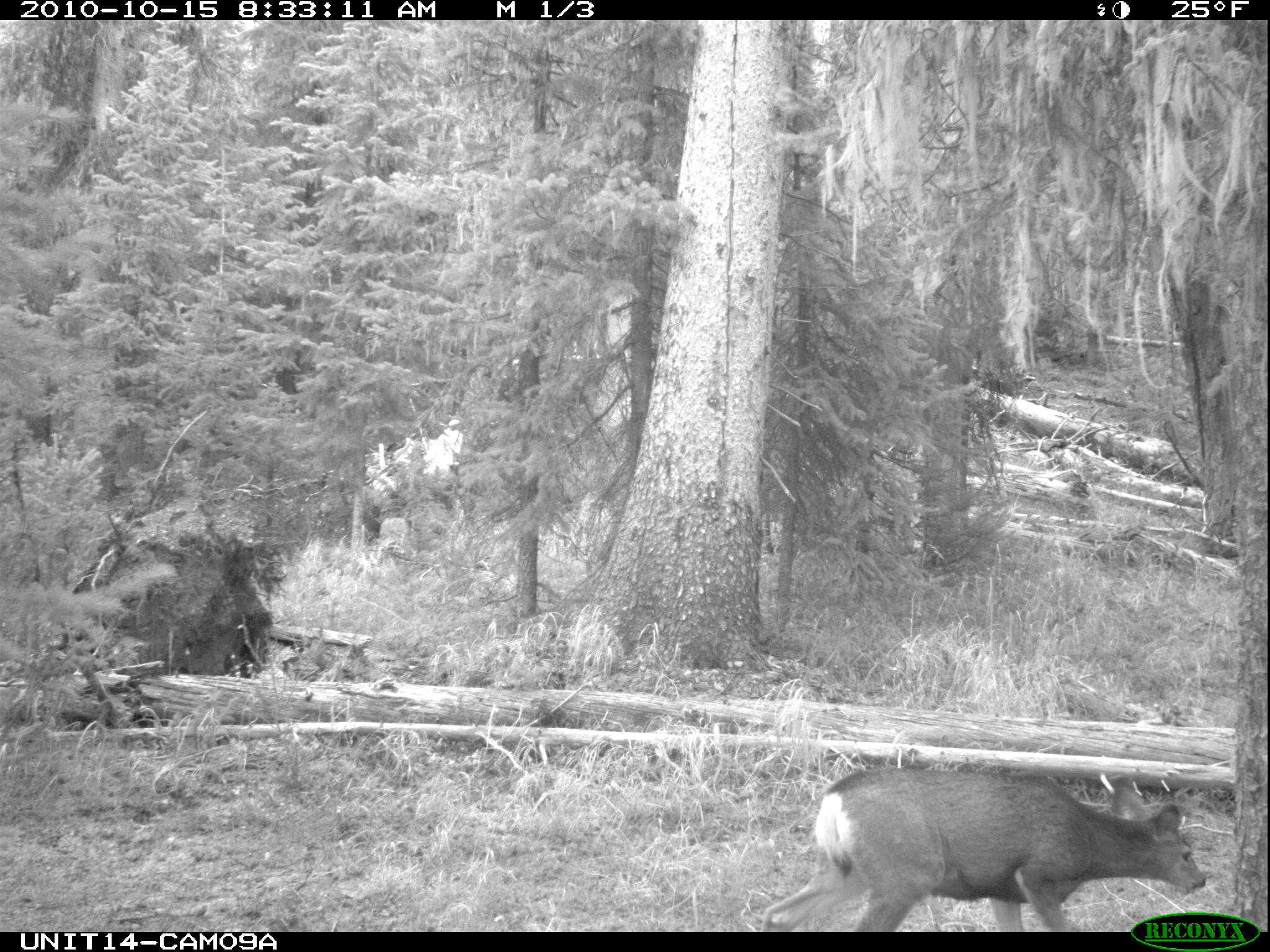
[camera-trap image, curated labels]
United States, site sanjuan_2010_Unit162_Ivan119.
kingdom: Animalia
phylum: Chordata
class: Mammalia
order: Artiodactyla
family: Cervidae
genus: Odocoileus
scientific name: Odocoileus hemionus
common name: mule deer